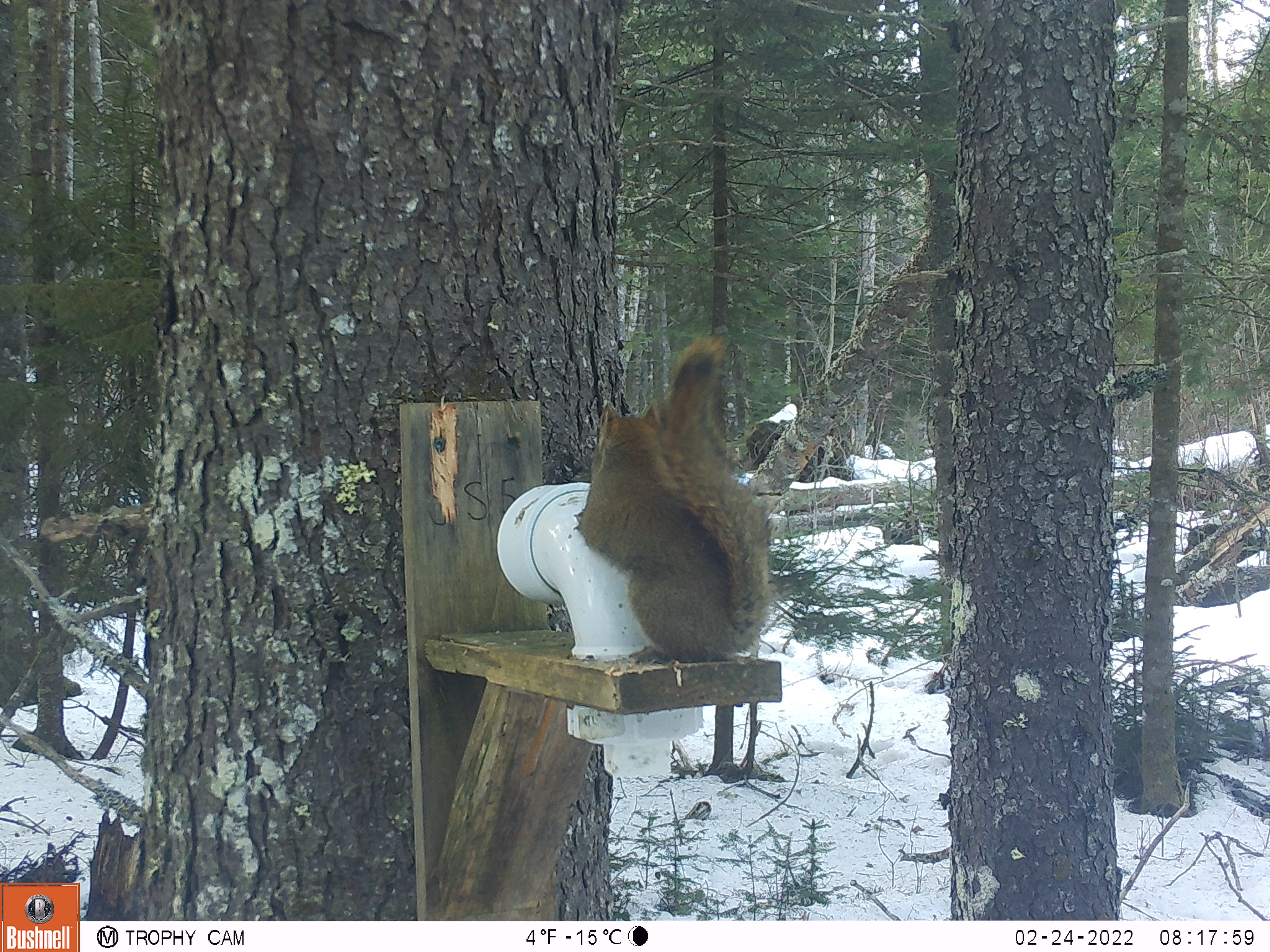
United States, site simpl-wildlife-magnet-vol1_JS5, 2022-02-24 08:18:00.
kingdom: Animalia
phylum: Chordata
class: Mammalia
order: Rodentia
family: Sciuridae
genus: Tamiasciurus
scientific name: Tamiasciurus hudsonicus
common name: red squirrel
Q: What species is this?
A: Red squirrel (Tamiasciurus hudsonicus).